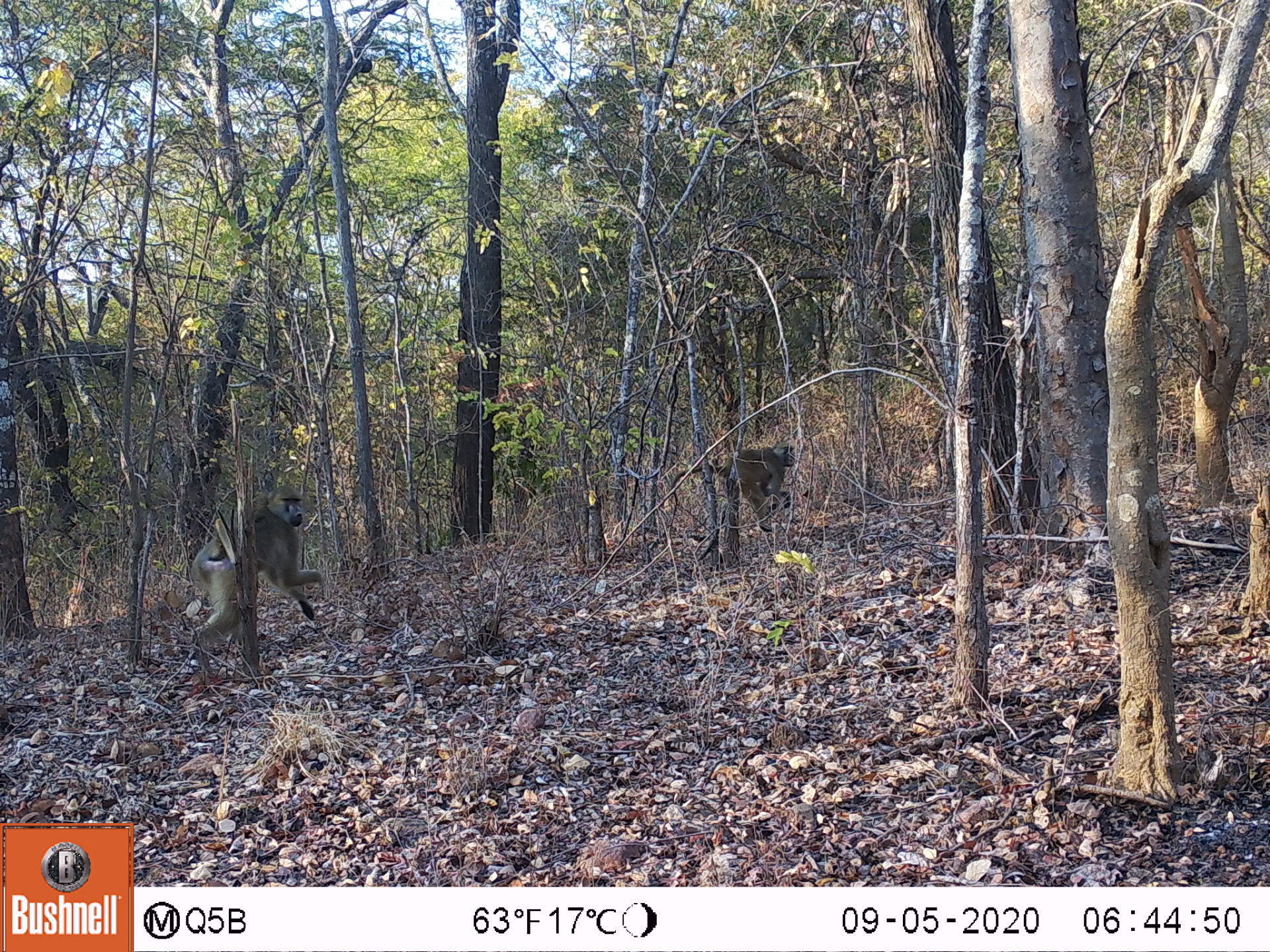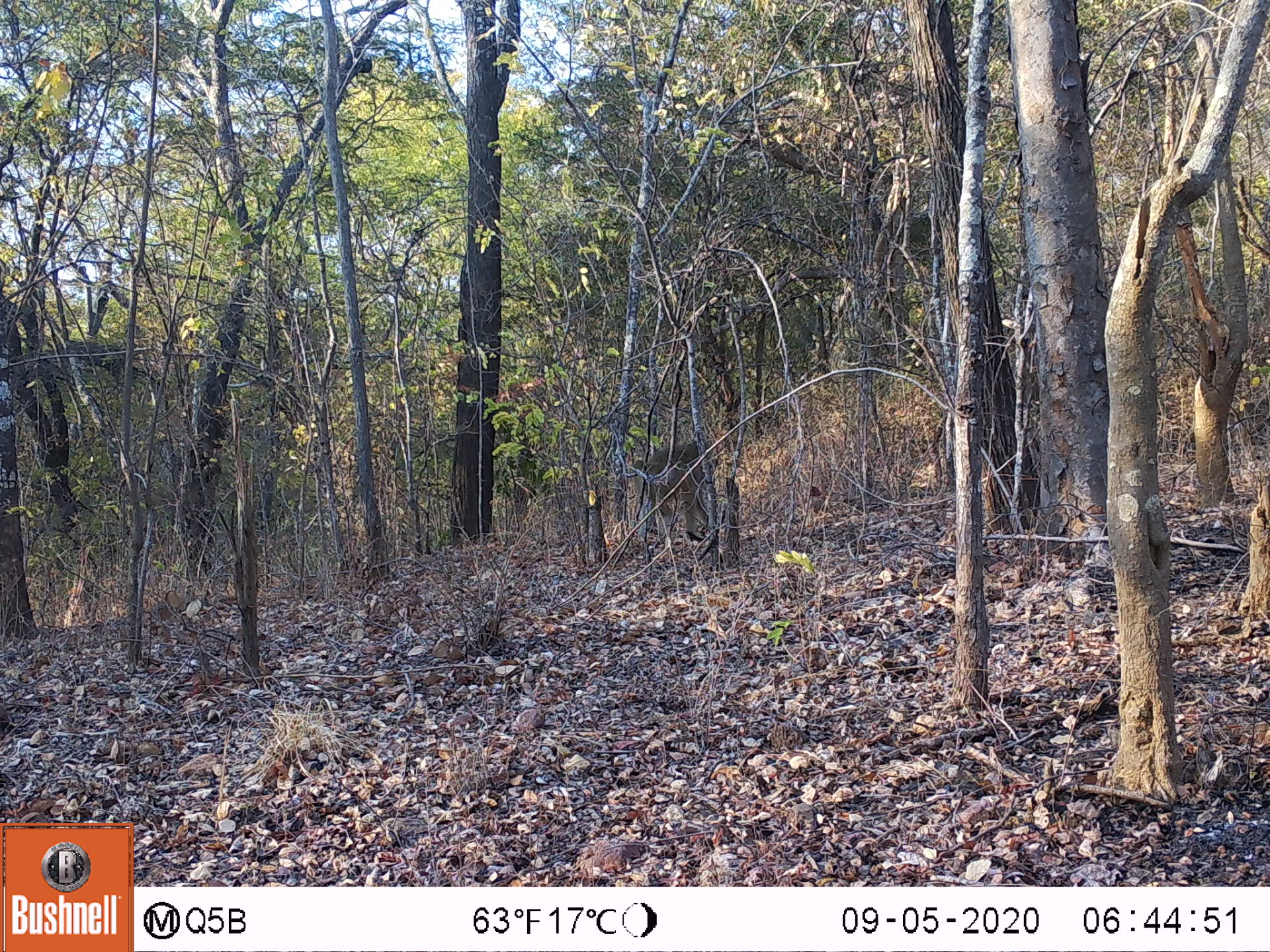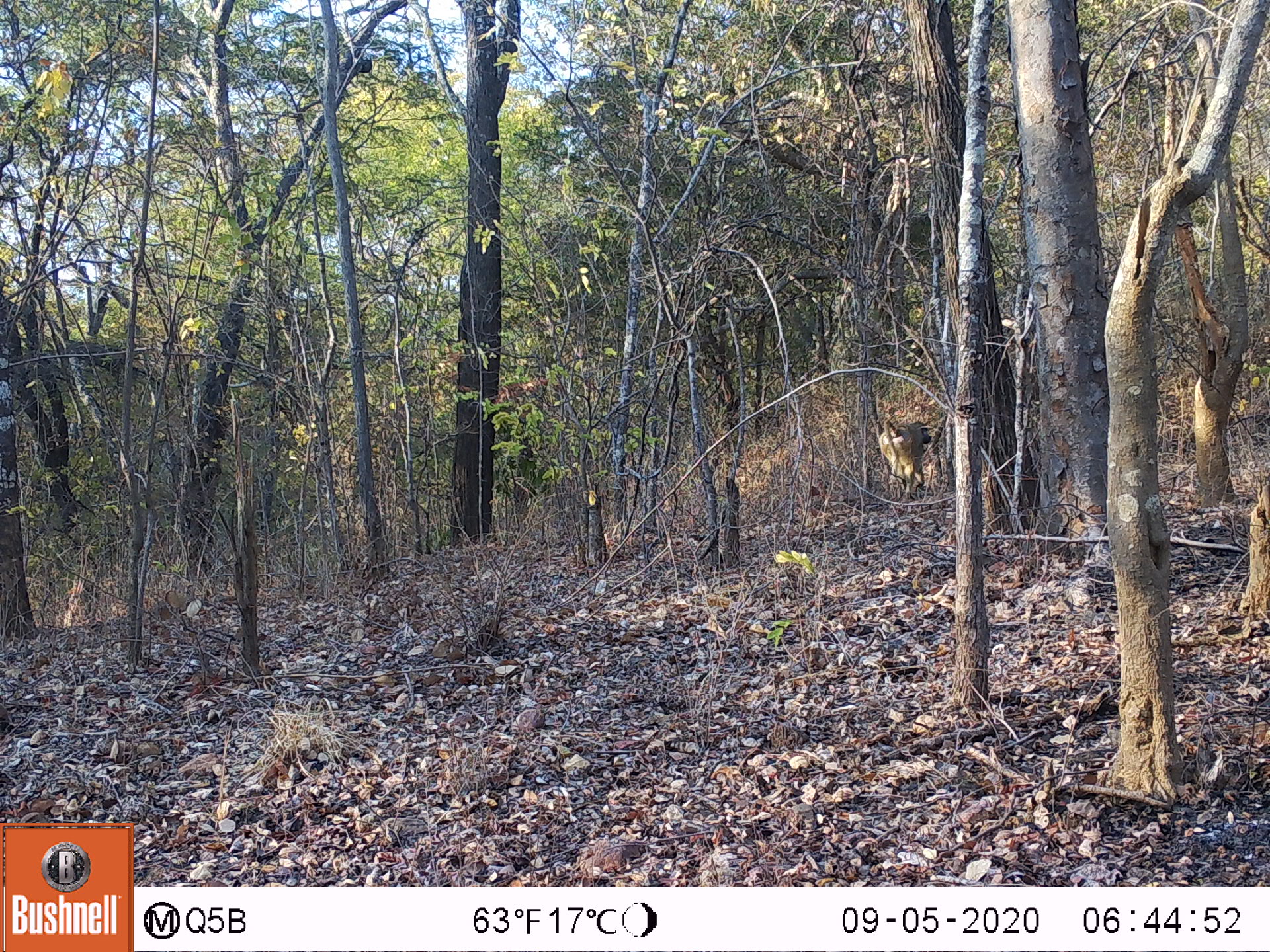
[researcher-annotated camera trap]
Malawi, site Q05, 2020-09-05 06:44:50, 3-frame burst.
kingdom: Animalia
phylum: Chordata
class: Mammalia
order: Primates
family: Cercopithecidae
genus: Papio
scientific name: Papio cynocephalus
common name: yellow baboon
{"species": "yellow baboon (Papio cynocephalus)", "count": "2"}